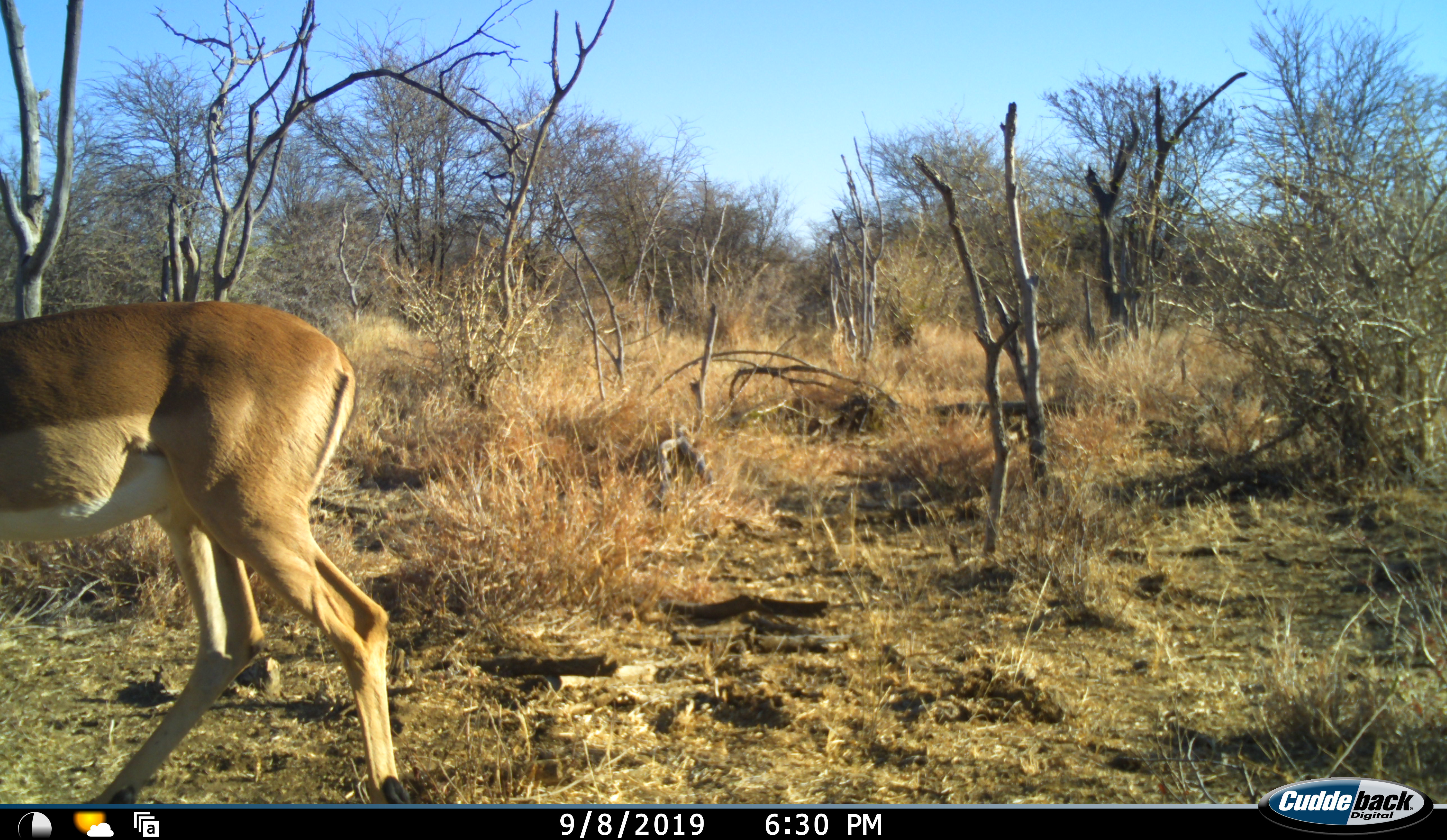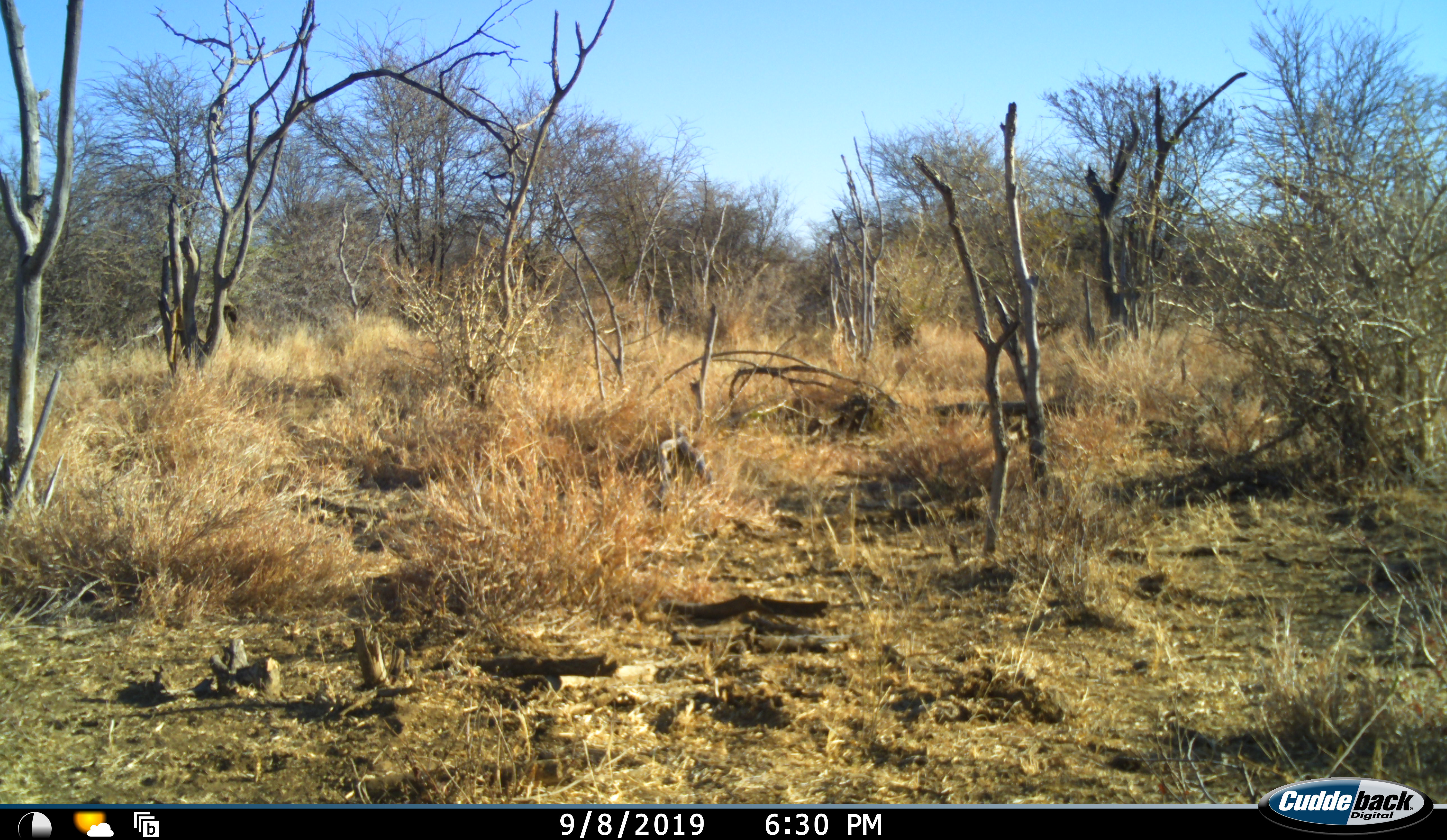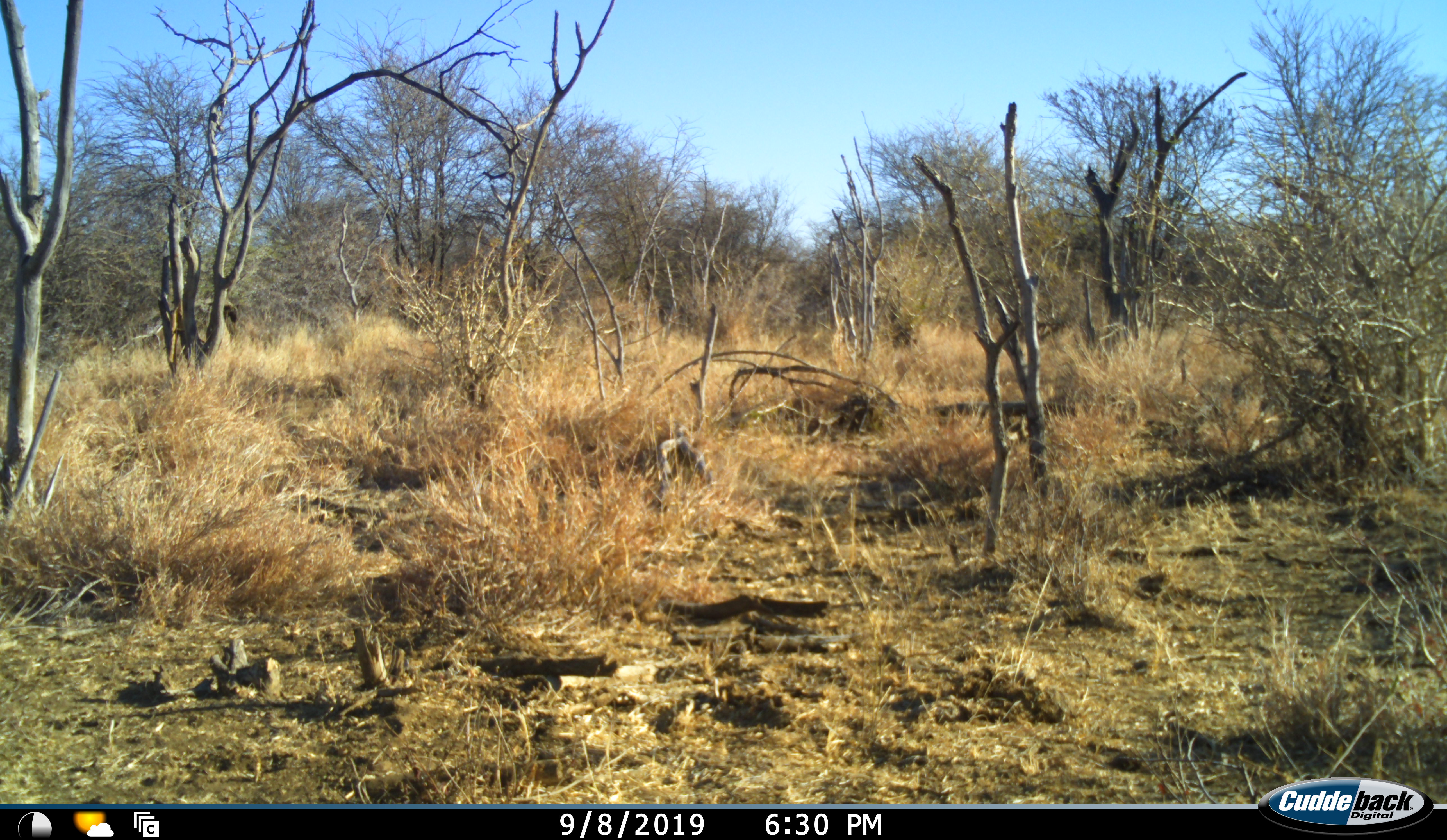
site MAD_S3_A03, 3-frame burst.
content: unidentified animal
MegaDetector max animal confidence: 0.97